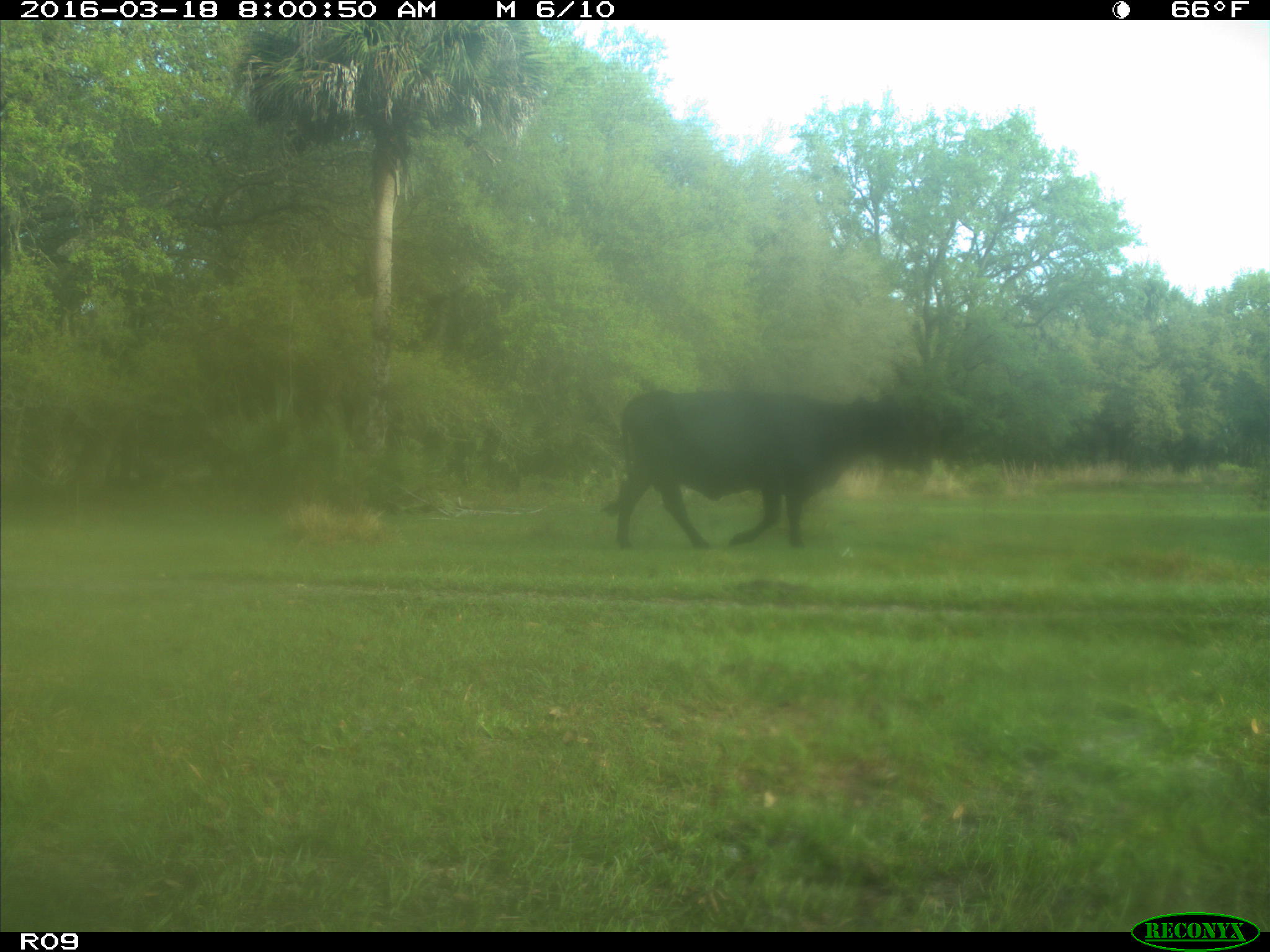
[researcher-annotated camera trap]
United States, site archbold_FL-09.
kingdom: Animalia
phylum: Chordata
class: Mammalia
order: Artiodactyla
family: Bovidae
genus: Bos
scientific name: Bos taurus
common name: domestic cow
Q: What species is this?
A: Bos taurus (domestic cow).